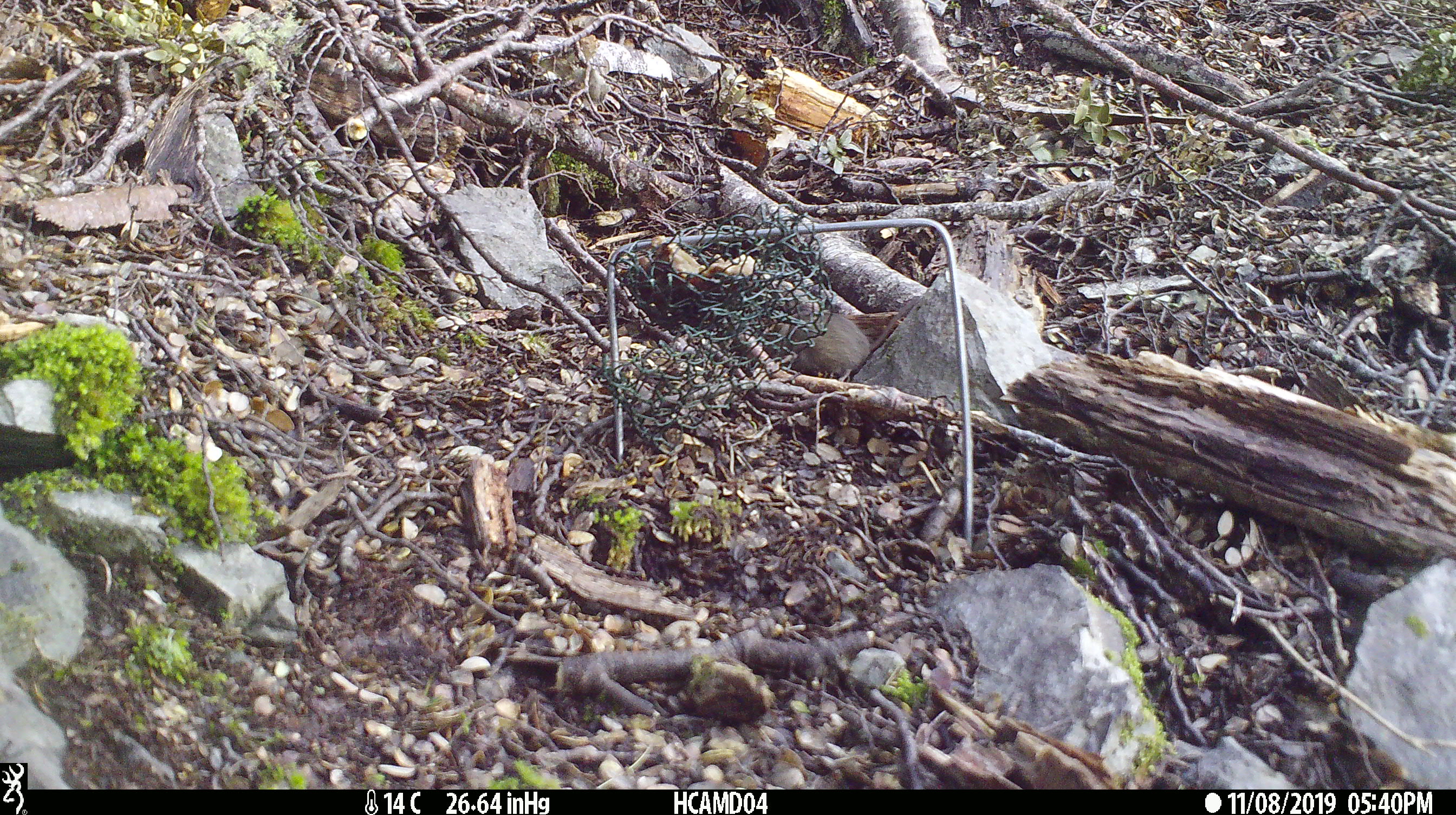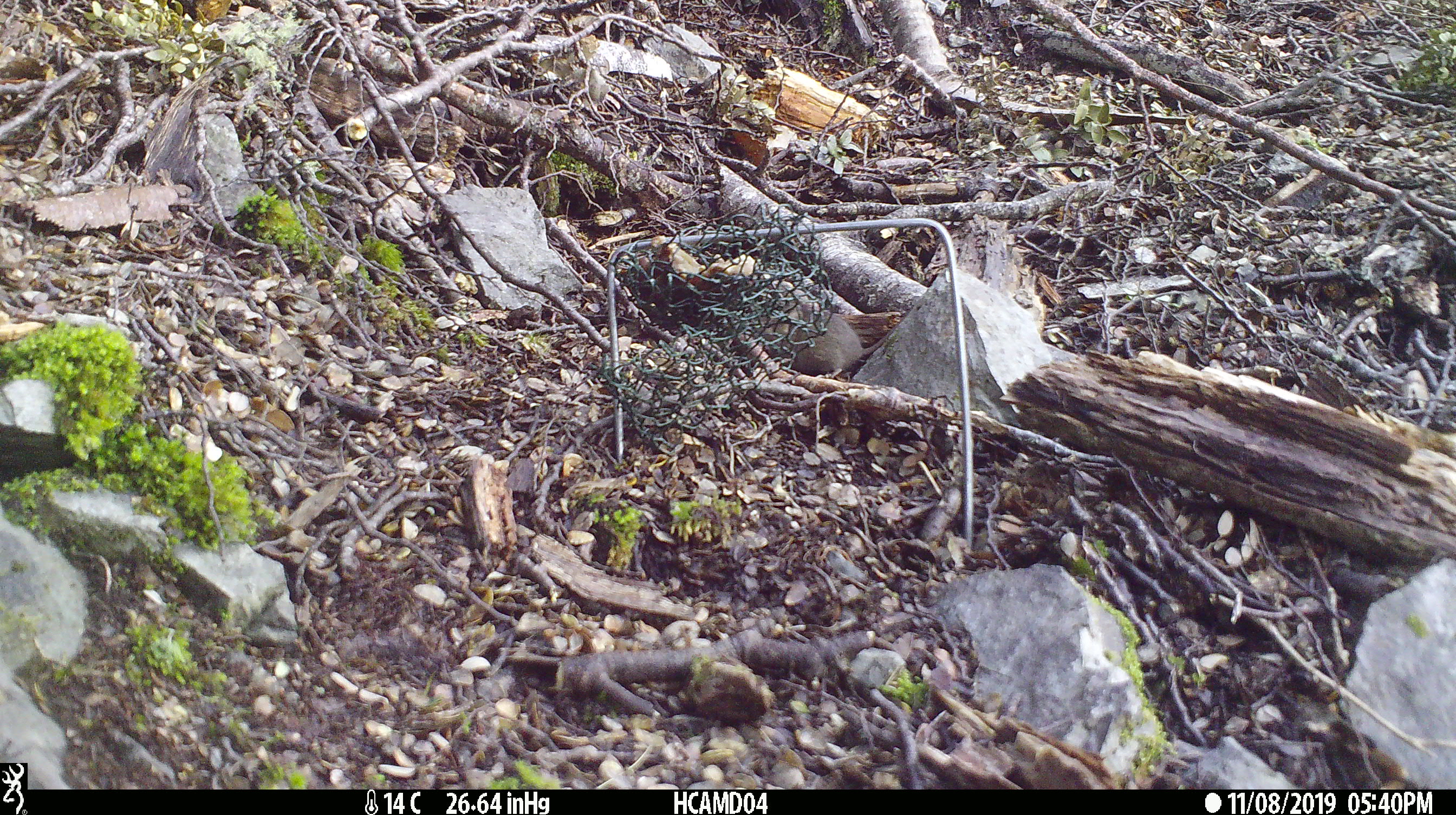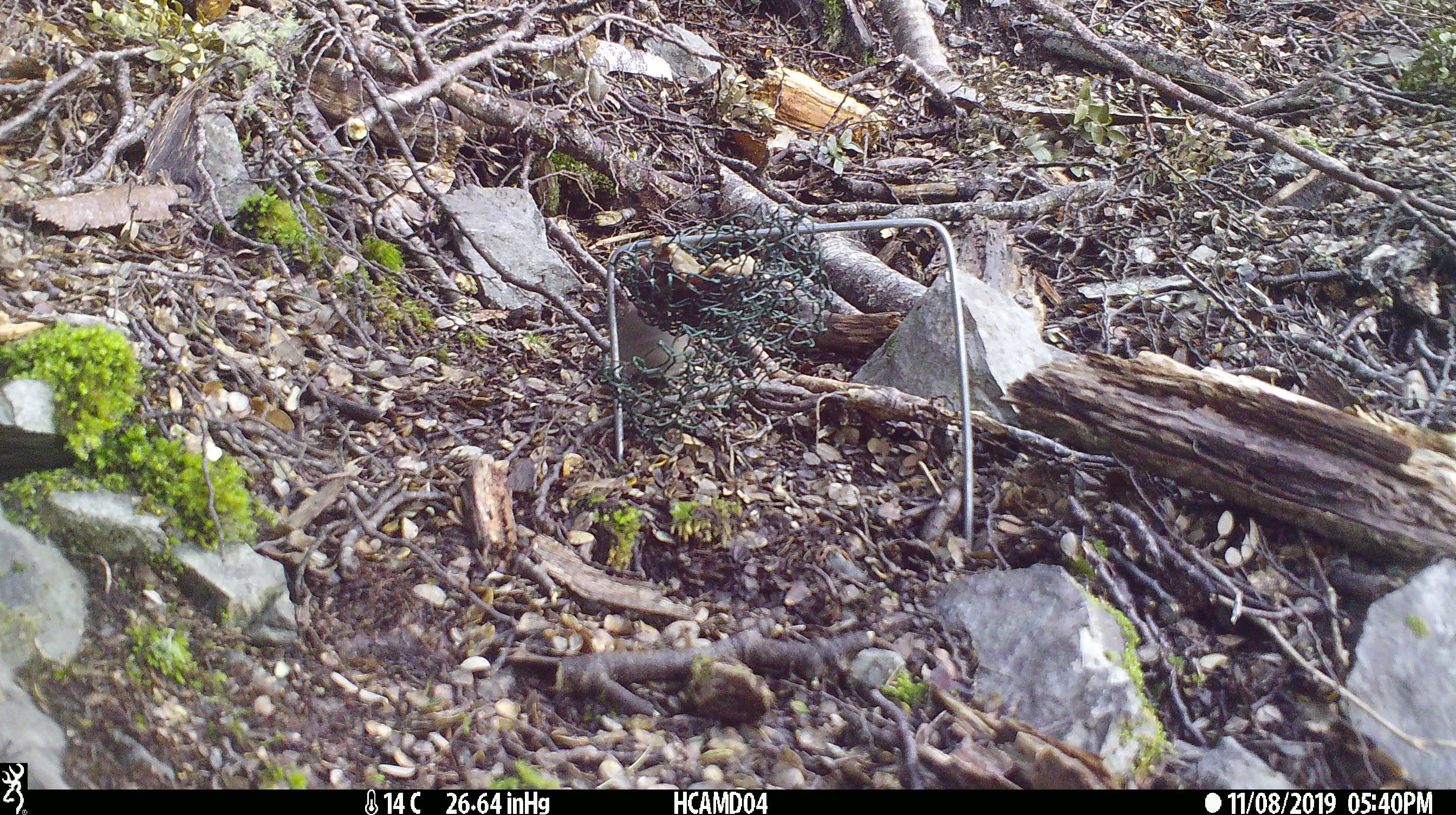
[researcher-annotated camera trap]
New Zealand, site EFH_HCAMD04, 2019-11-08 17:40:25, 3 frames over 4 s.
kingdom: Animalia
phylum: Chordata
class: Mammalia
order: Rodentia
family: Muridae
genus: Mus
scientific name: Mus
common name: mouse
Mouse (Mus).